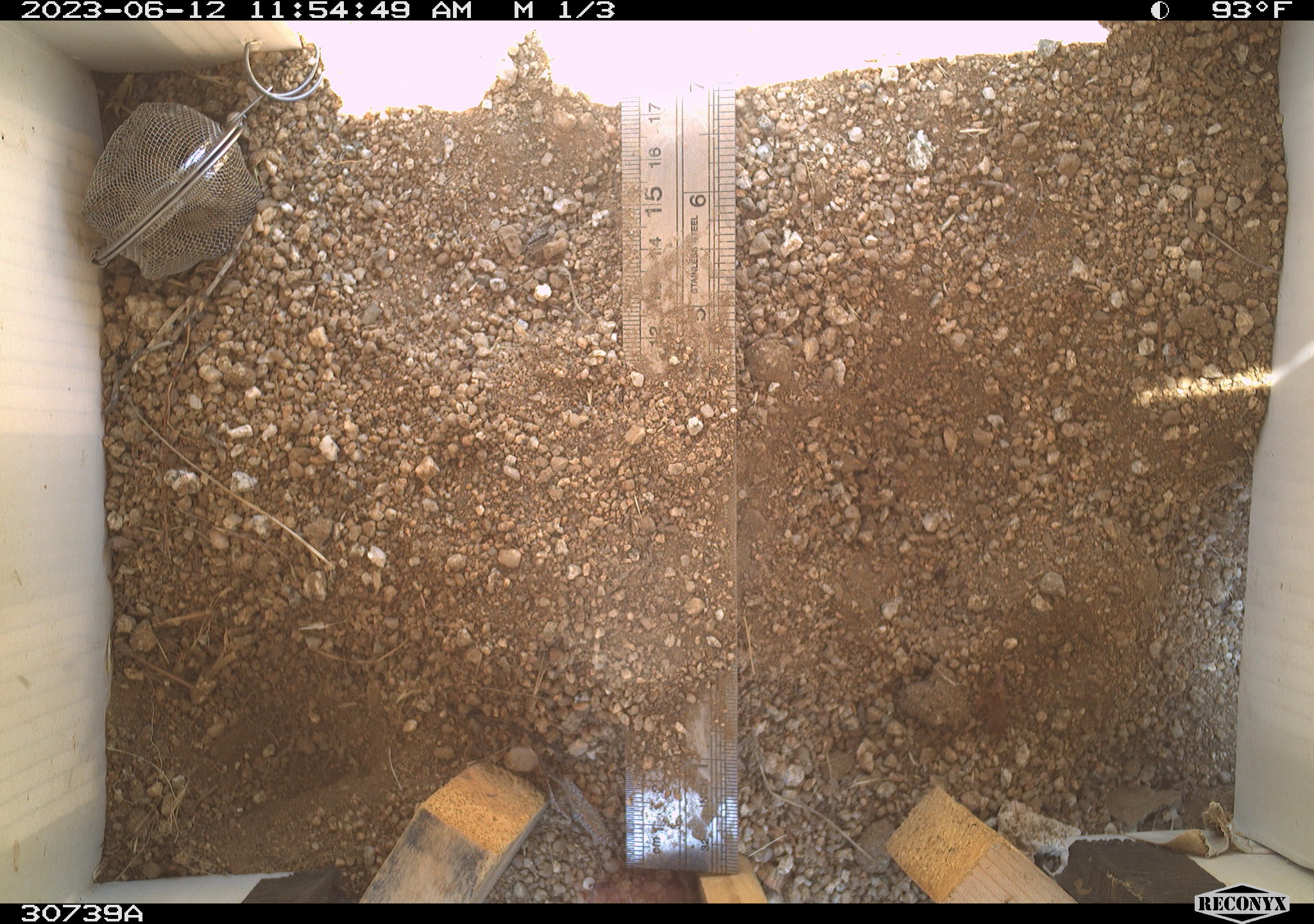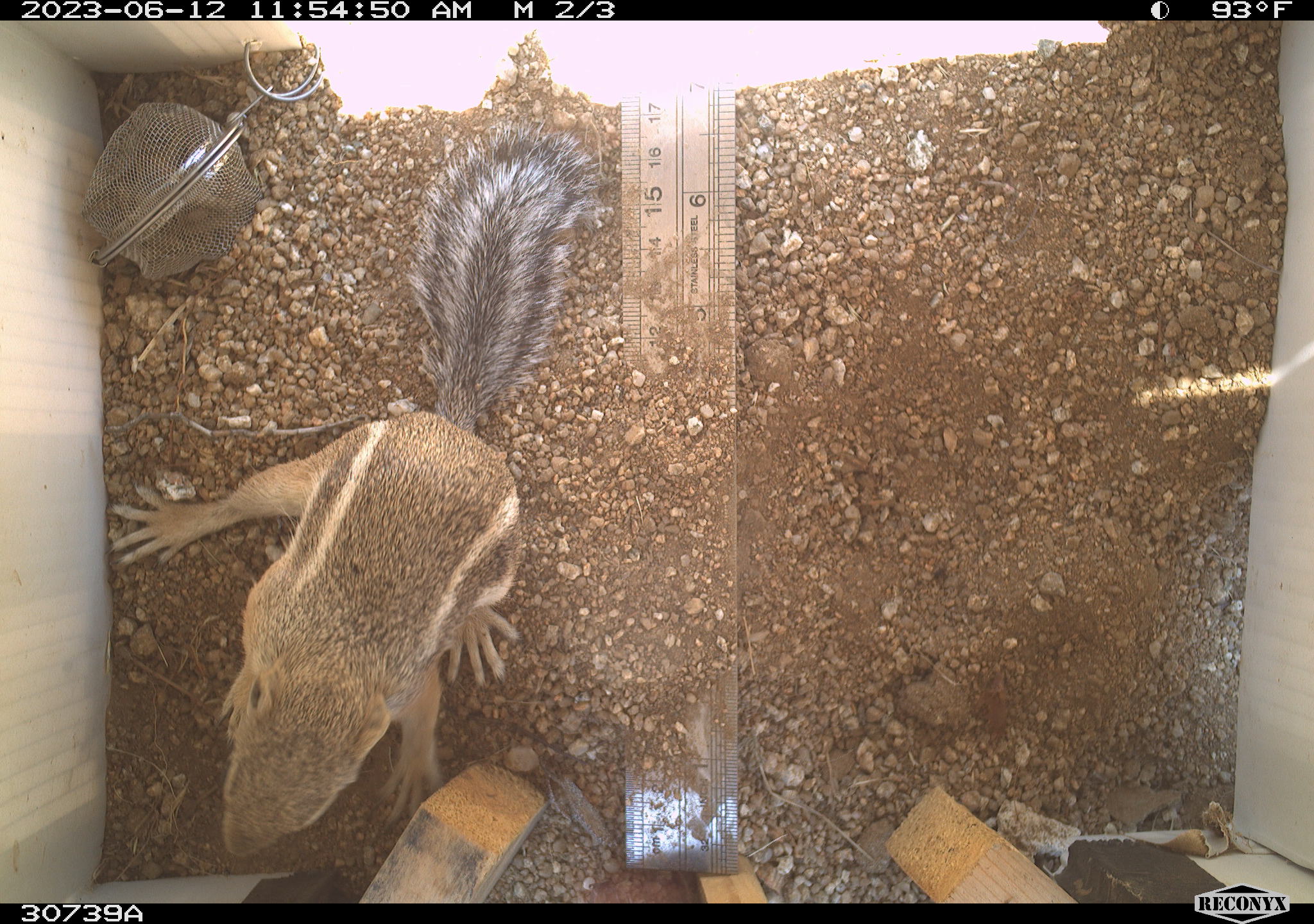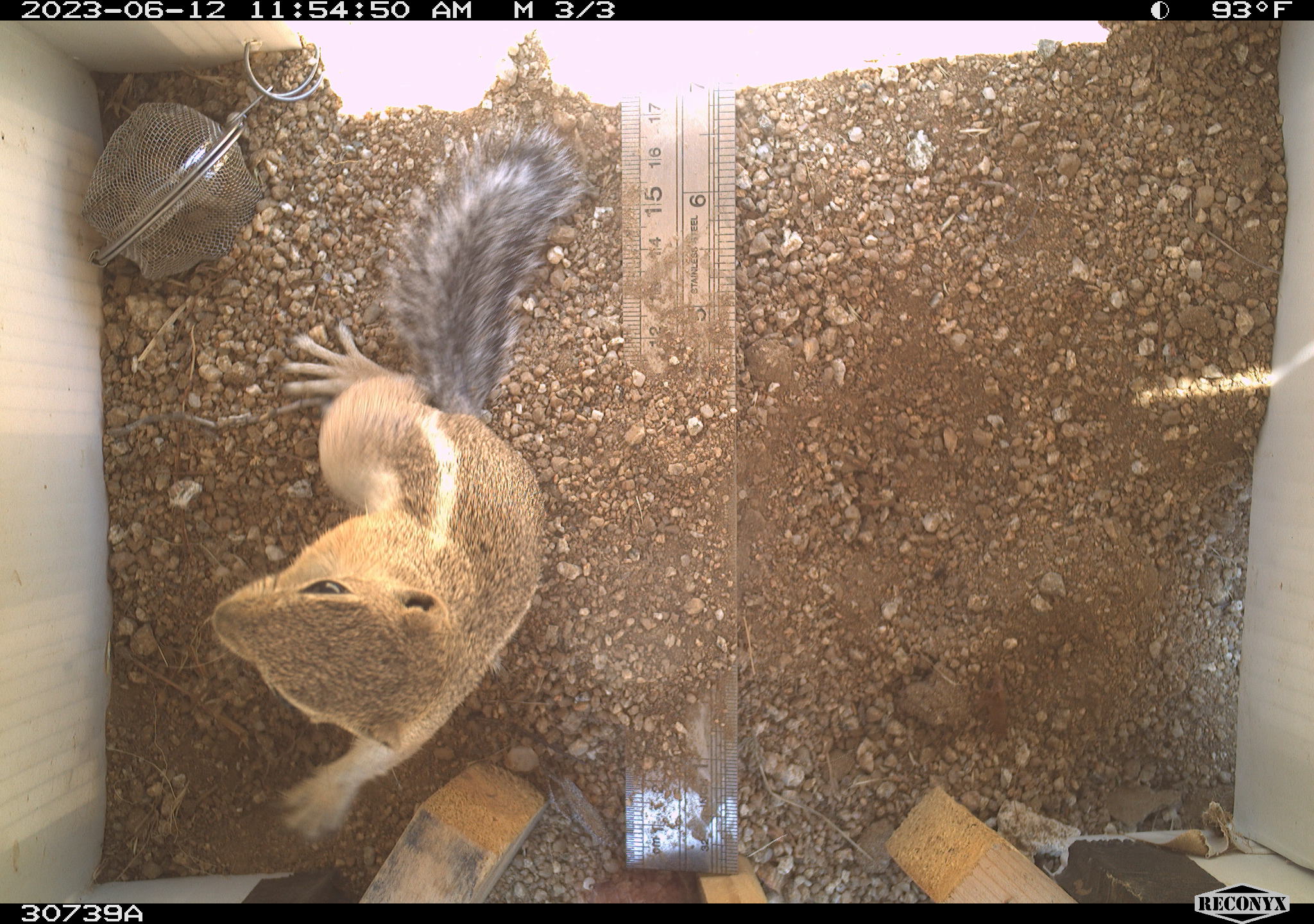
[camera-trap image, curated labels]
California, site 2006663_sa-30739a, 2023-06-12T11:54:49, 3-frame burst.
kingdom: Animalia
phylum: Chordata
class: Mammalia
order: Rodentia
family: Sciuridae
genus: Ammospermophilus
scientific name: Ammospermophilus leucurus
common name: white-tailed antelope squirrel